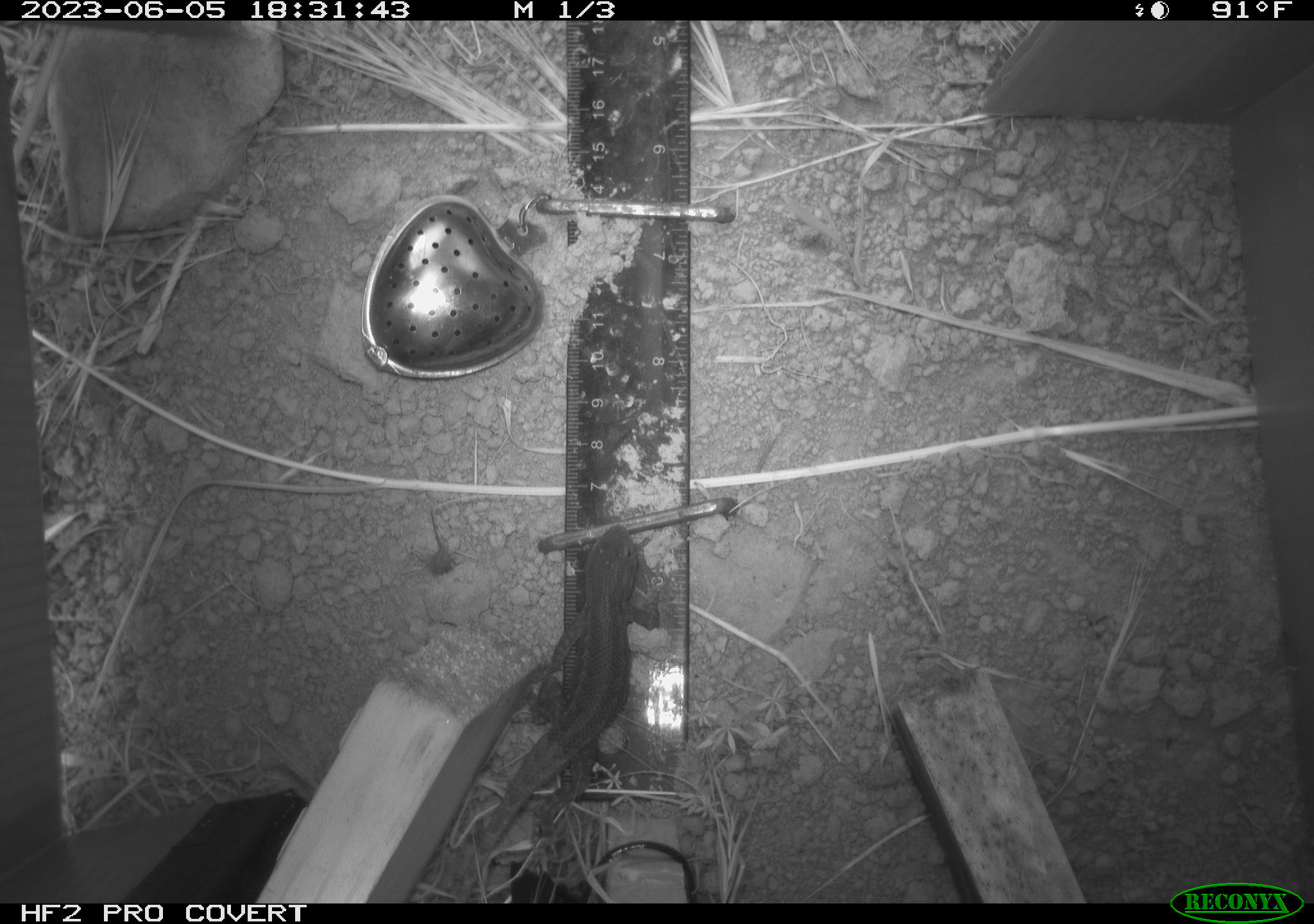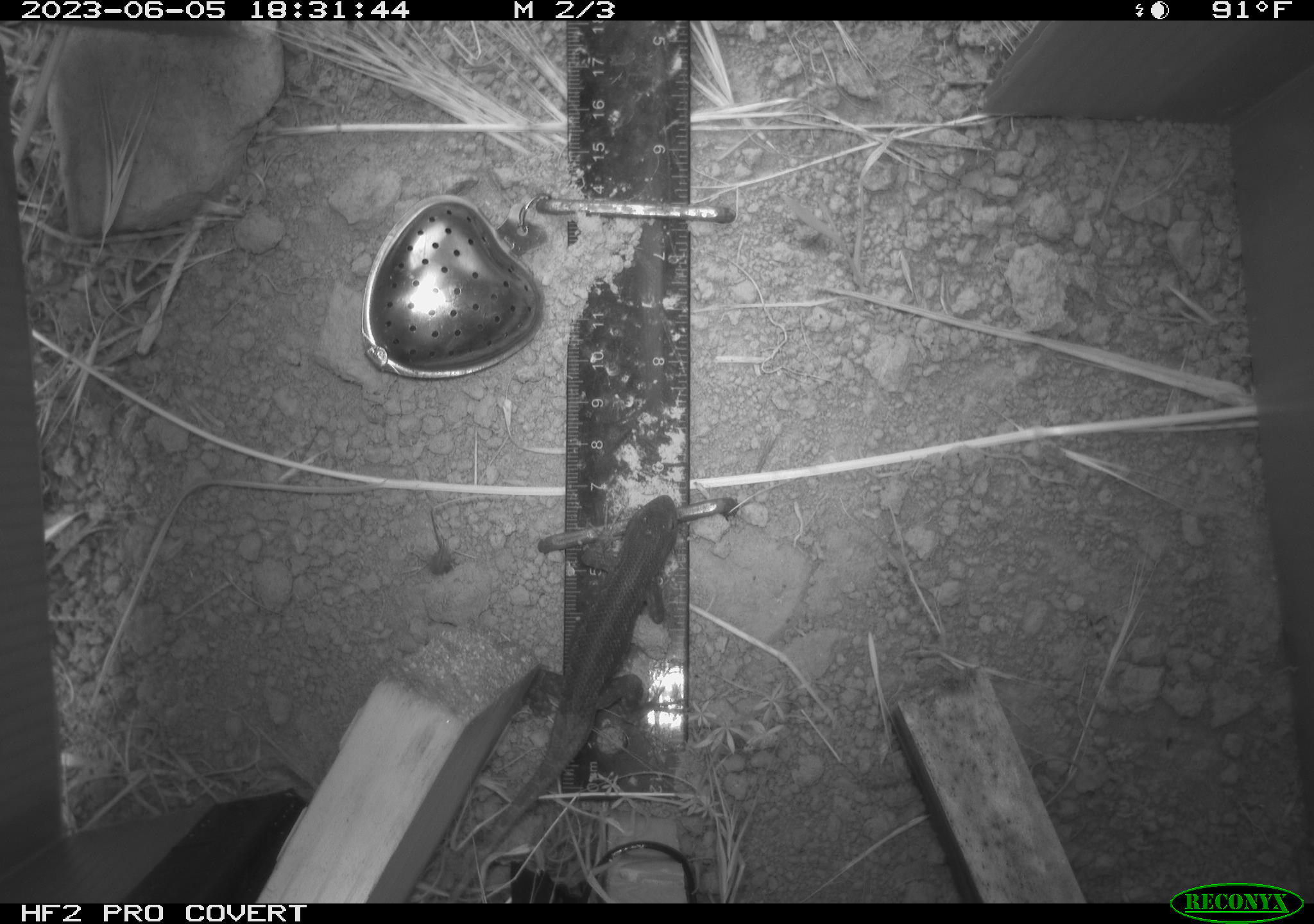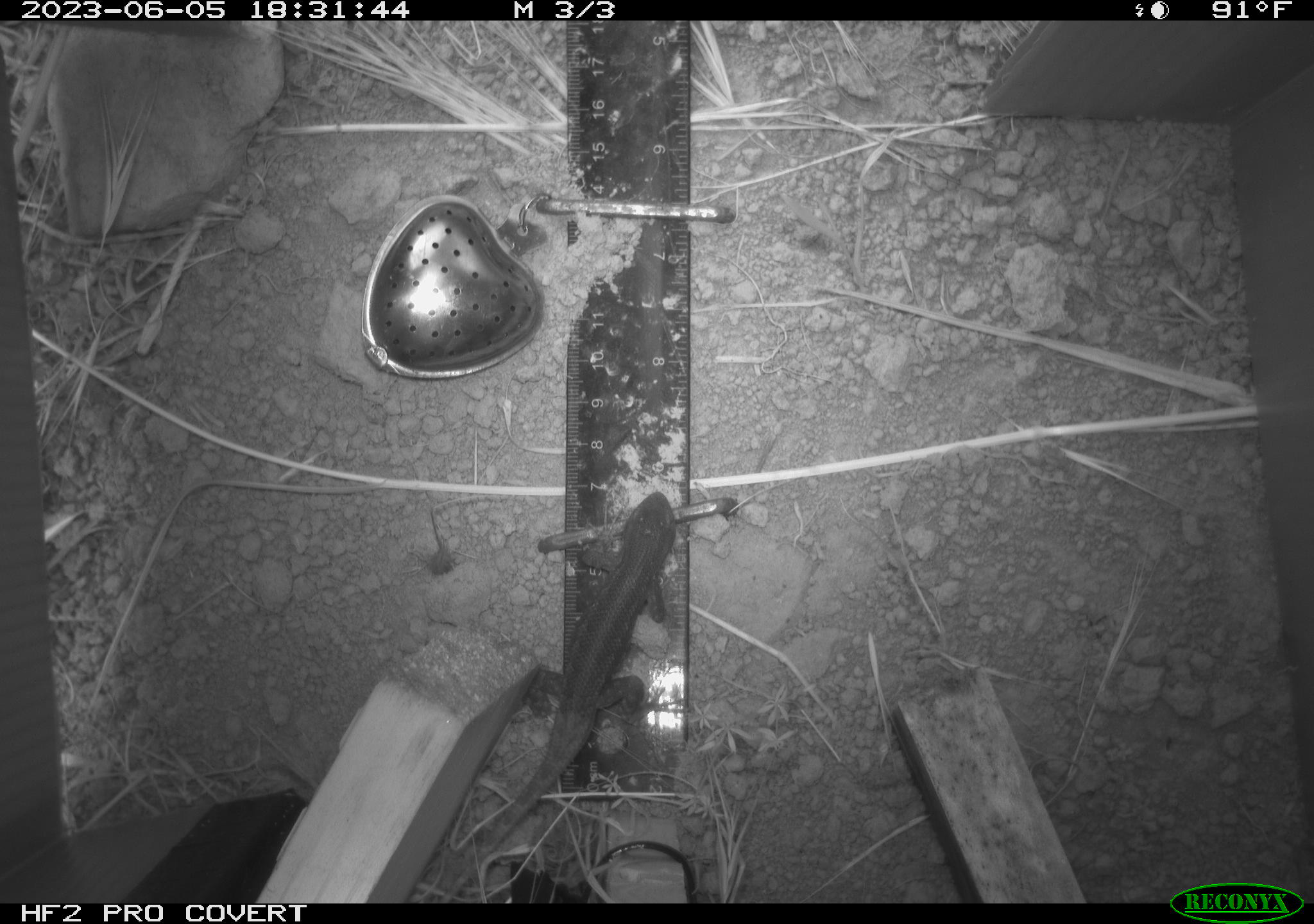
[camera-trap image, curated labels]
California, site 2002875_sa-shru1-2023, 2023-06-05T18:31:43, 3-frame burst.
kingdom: Animalia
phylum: Chordata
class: Reptilia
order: Squamata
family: Phrynosomatidae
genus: Sceloporus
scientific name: Sceloporus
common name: spiny lizards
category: sceloporus species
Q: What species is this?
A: Sceloporus species (spiny lizards) (Sceloporus).